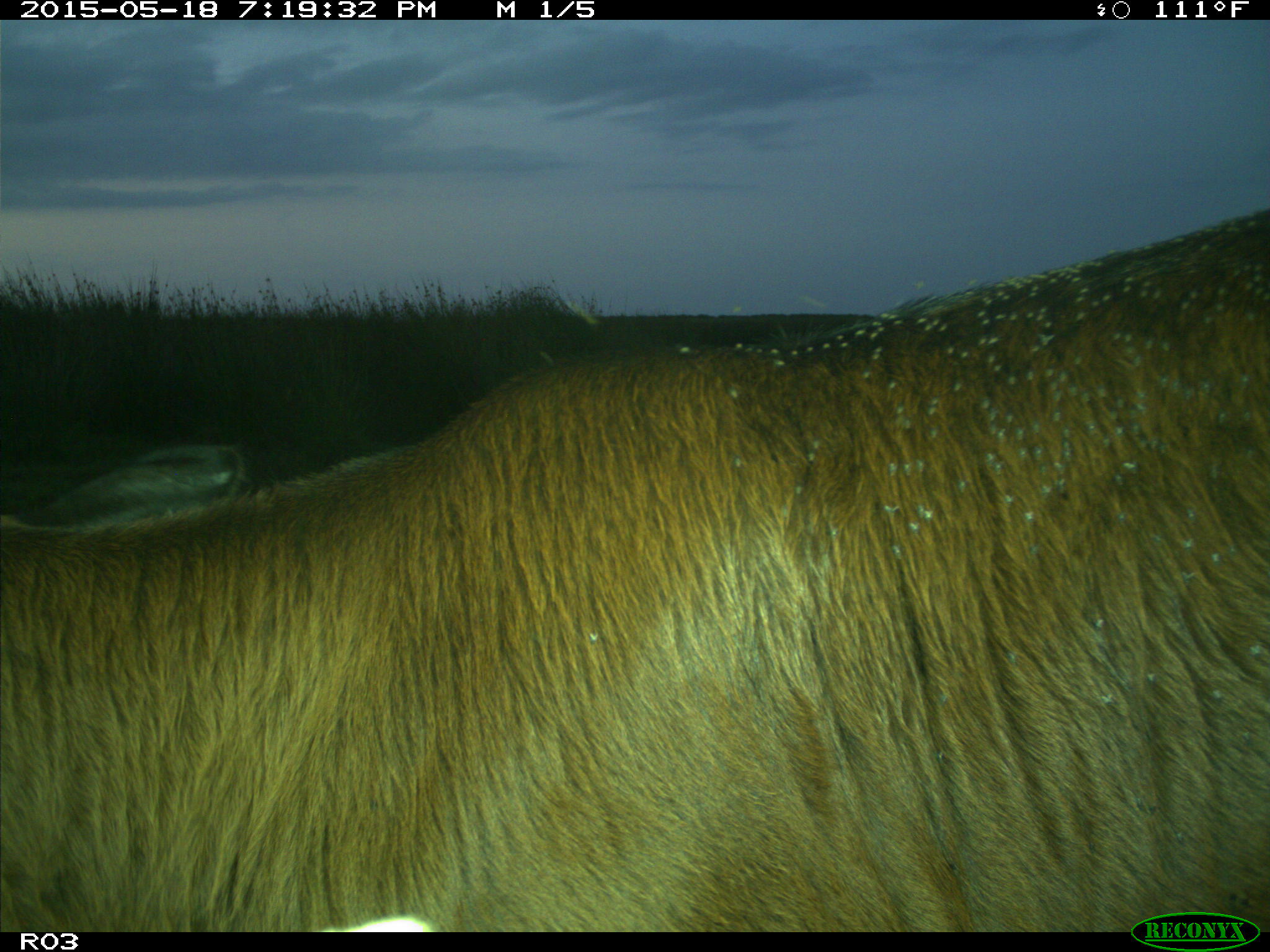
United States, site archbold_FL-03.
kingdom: Animalia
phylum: Chordata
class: Mammalia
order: Artiodactyla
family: Bovidae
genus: Bos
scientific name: Bos taurus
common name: domestic cow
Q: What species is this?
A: Bos taurus (domestic cow).